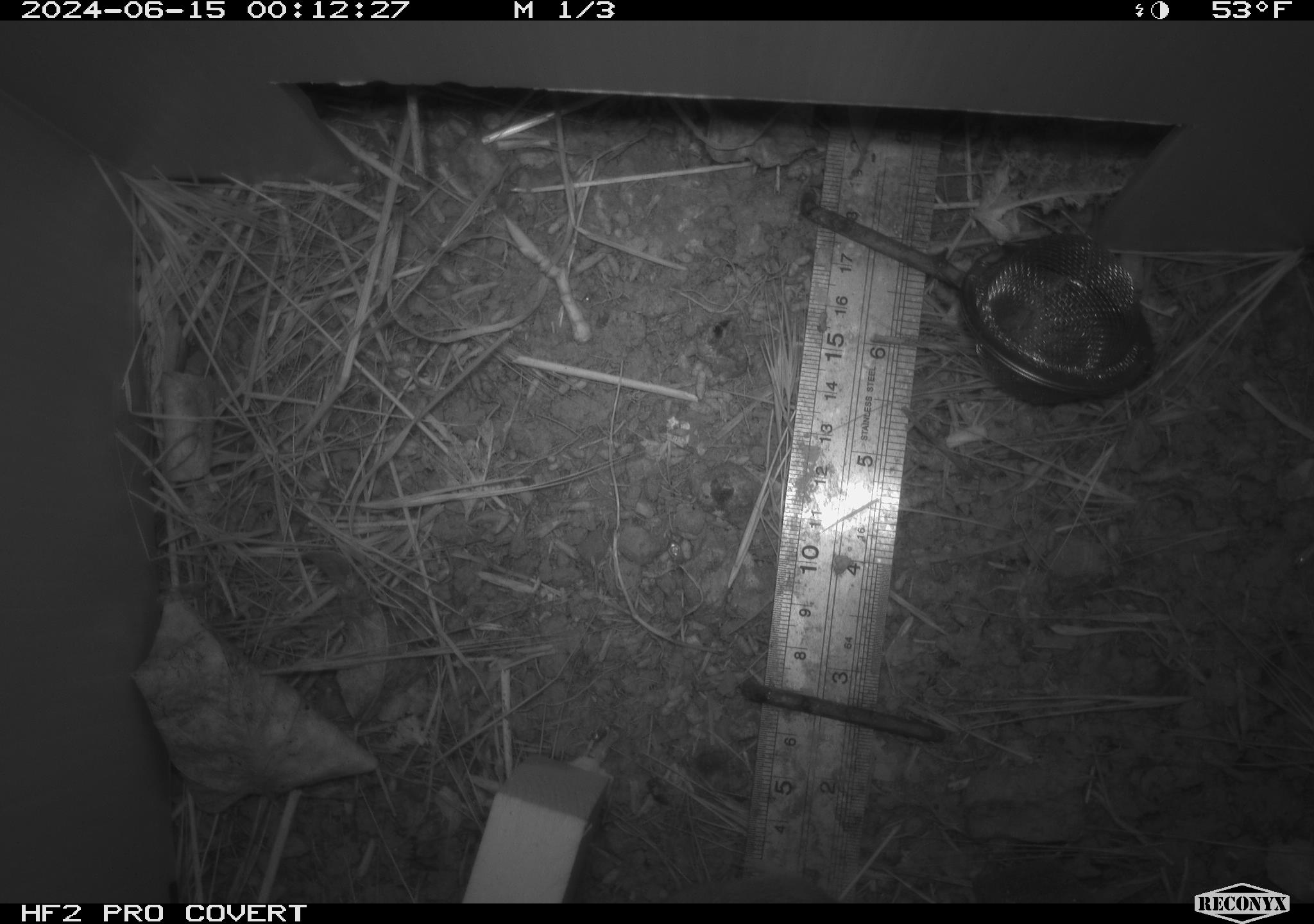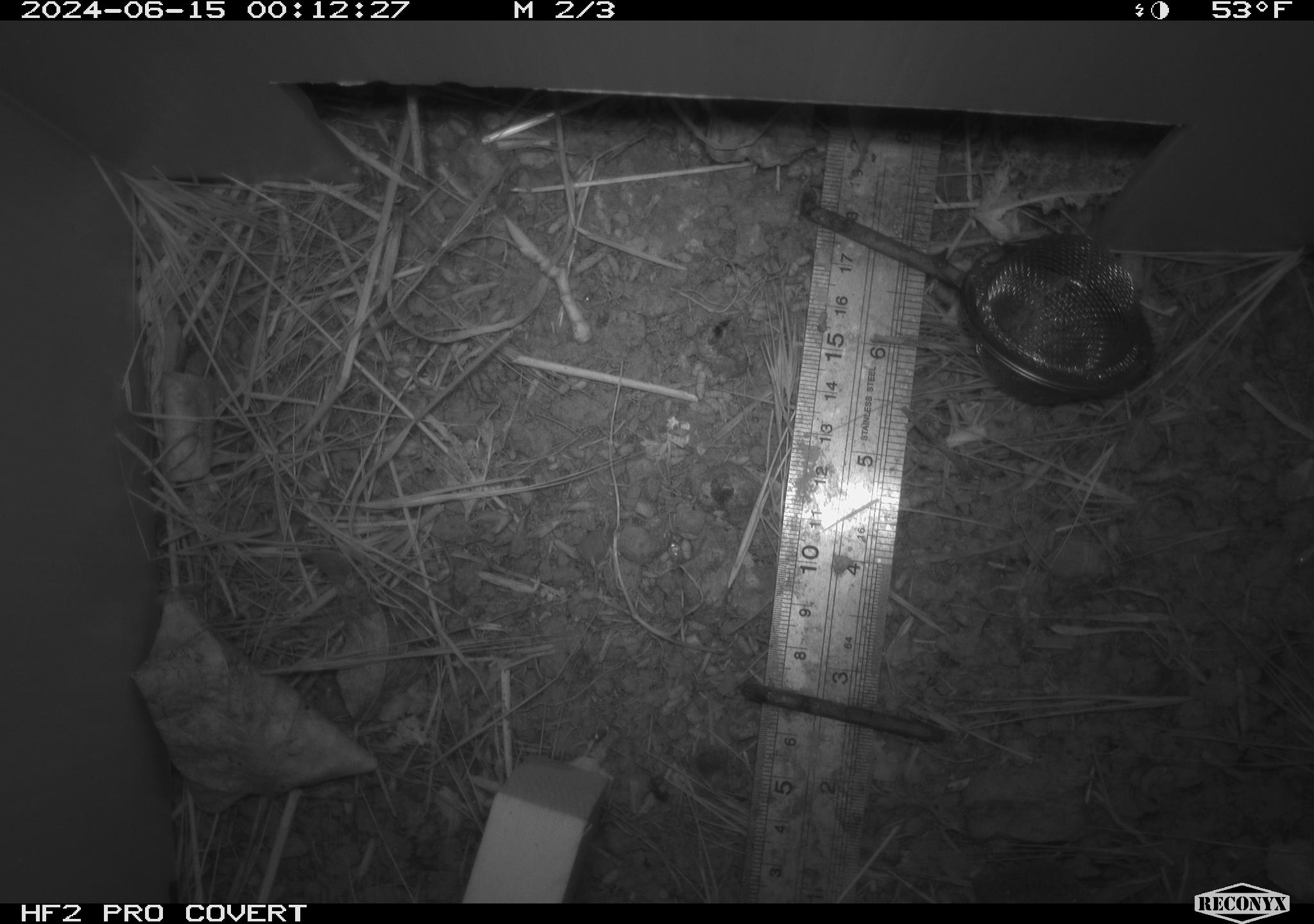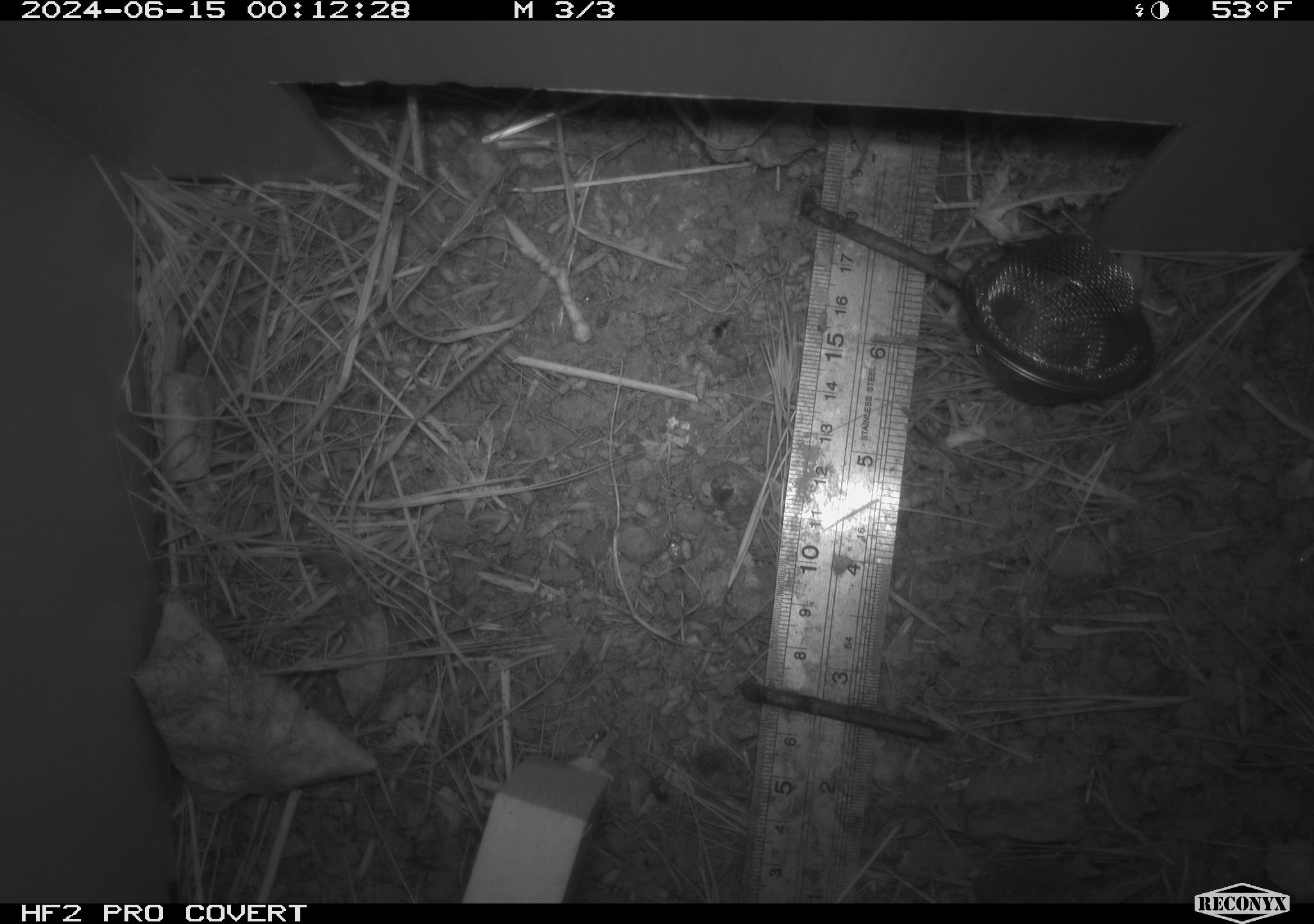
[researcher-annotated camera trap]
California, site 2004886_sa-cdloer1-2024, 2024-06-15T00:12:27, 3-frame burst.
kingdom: Animalia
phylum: Chordata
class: Mammalia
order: Rodentia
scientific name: Rodentia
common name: mouse species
Mouse species (Rodentia).